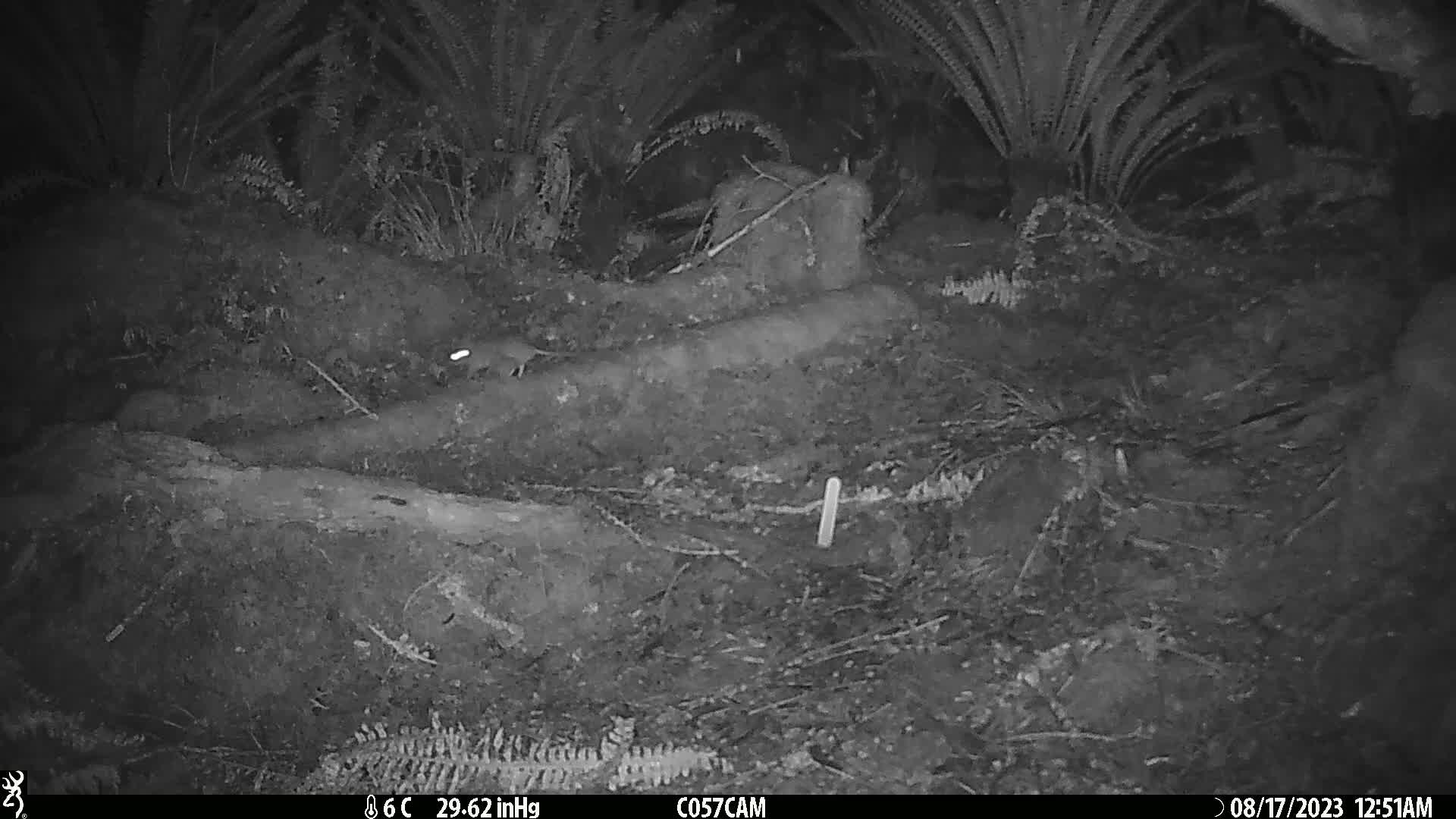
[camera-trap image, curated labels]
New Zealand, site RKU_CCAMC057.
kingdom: Animalia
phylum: Chordata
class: Mammalia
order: Rodentia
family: Muridae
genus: Rattus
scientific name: Rattus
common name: rat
Rat (Rattus).